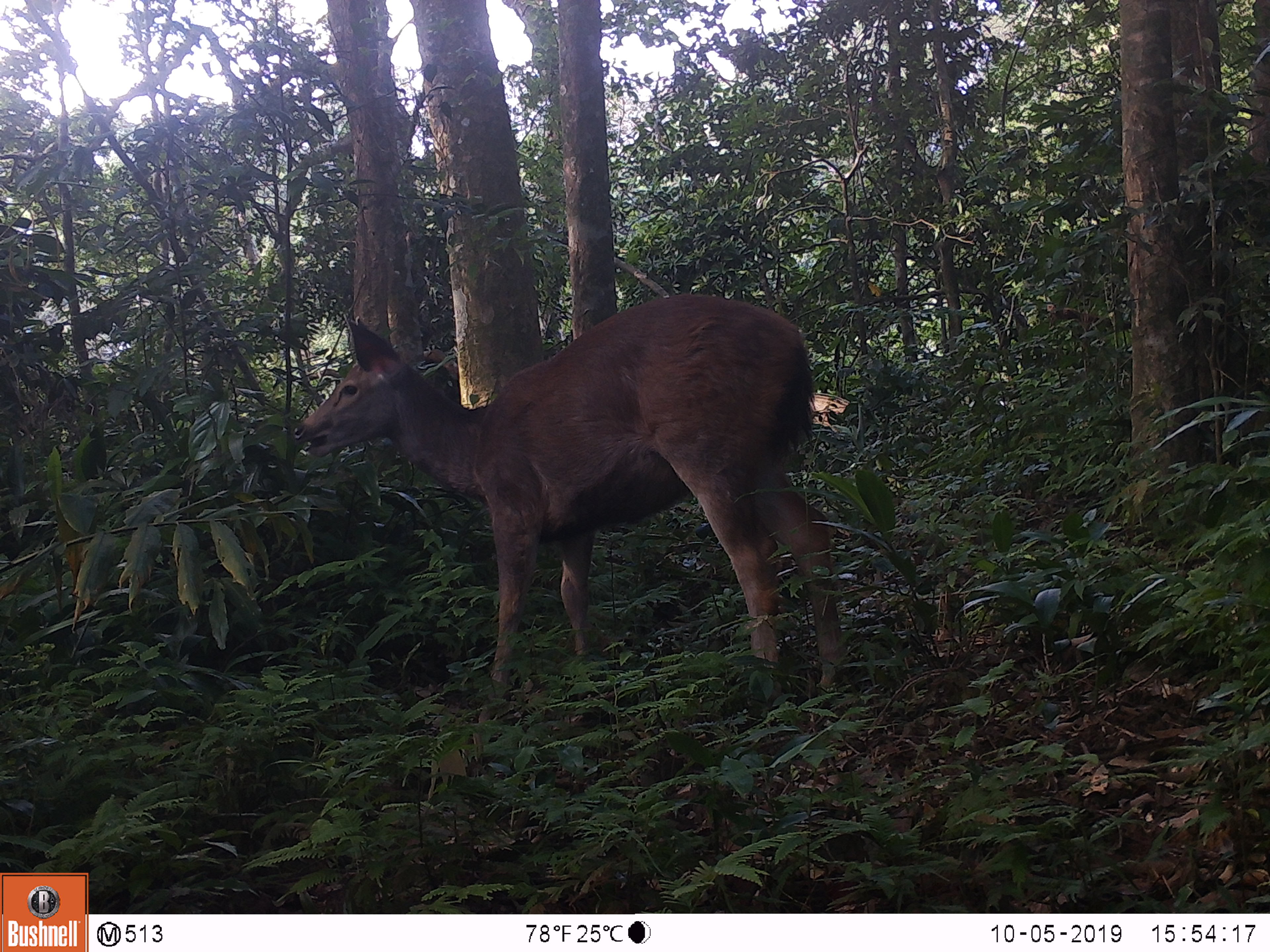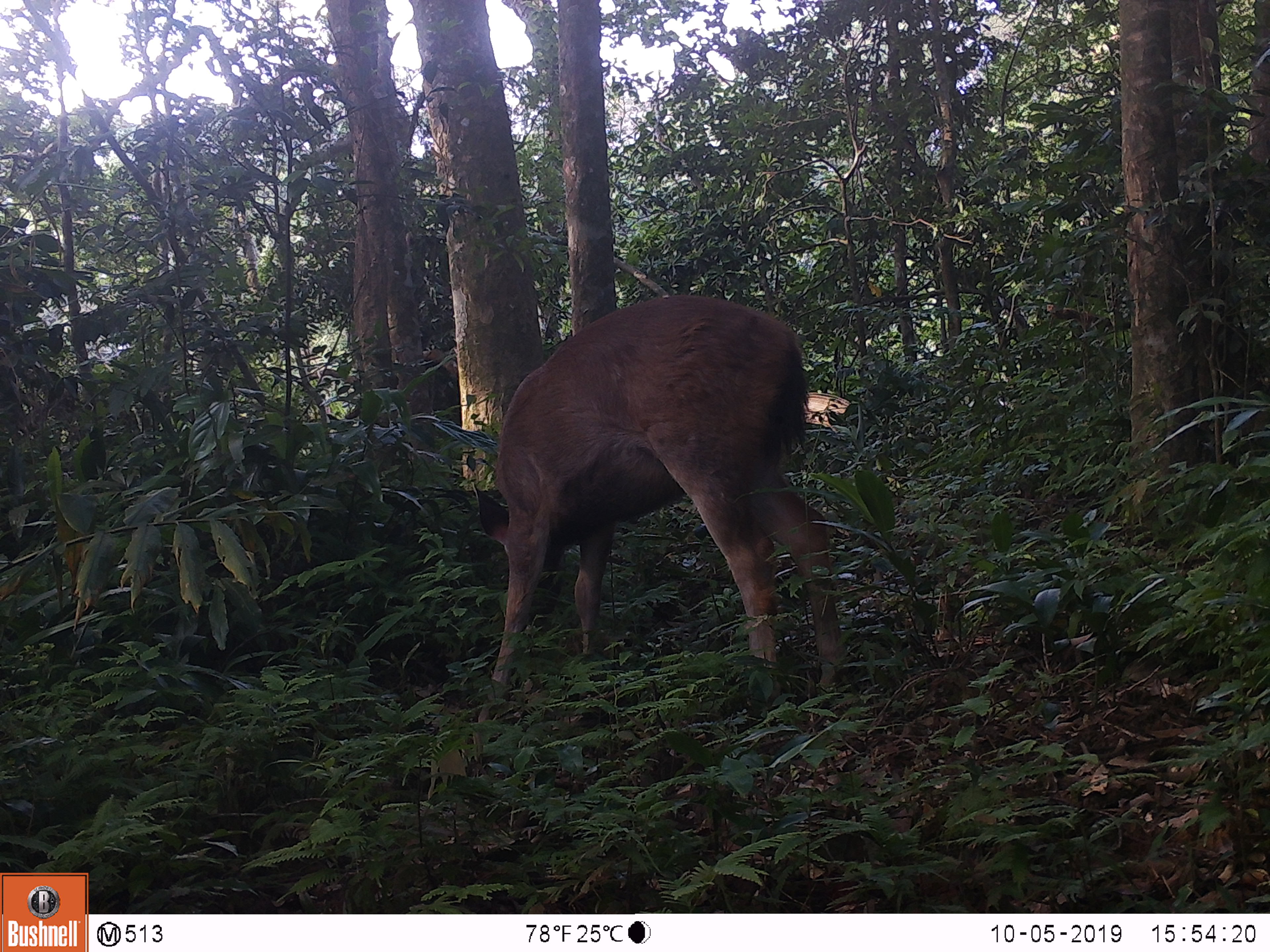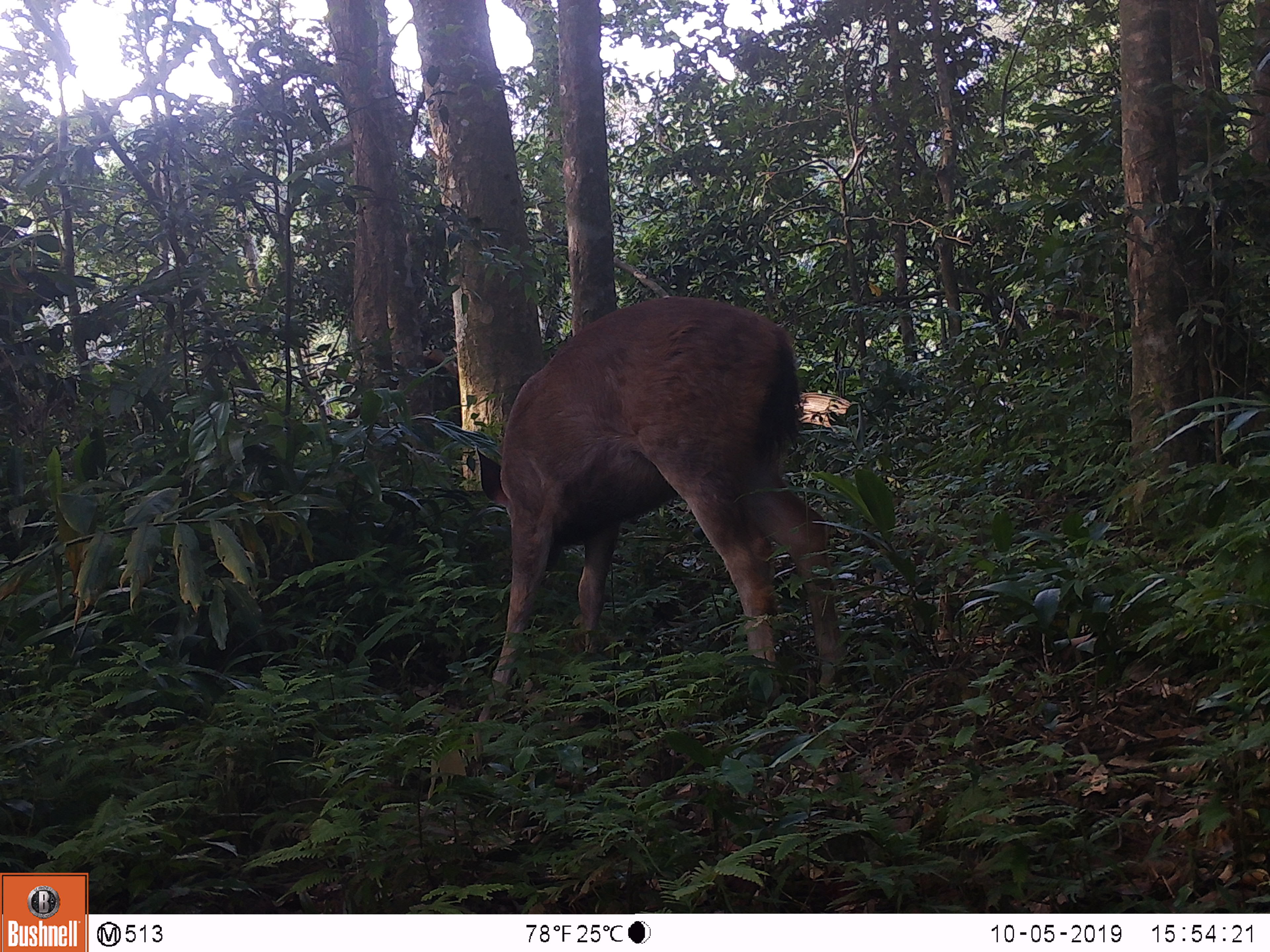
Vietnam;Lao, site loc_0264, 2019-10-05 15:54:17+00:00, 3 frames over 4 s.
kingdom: Animalia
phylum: Chordata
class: Mammalia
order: Artiodactyla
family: Cervidae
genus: Rusa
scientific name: Rusa unicolor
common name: sambar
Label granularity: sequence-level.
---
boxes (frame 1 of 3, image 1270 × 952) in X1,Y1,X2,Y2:
sambar: 291,292,852,760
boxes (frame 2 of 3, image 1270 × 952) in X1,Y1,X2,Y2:
sambar: 470,294,851,721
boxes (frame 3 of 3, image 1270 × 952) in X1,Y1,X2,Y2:
sambar: 475,296,847,723